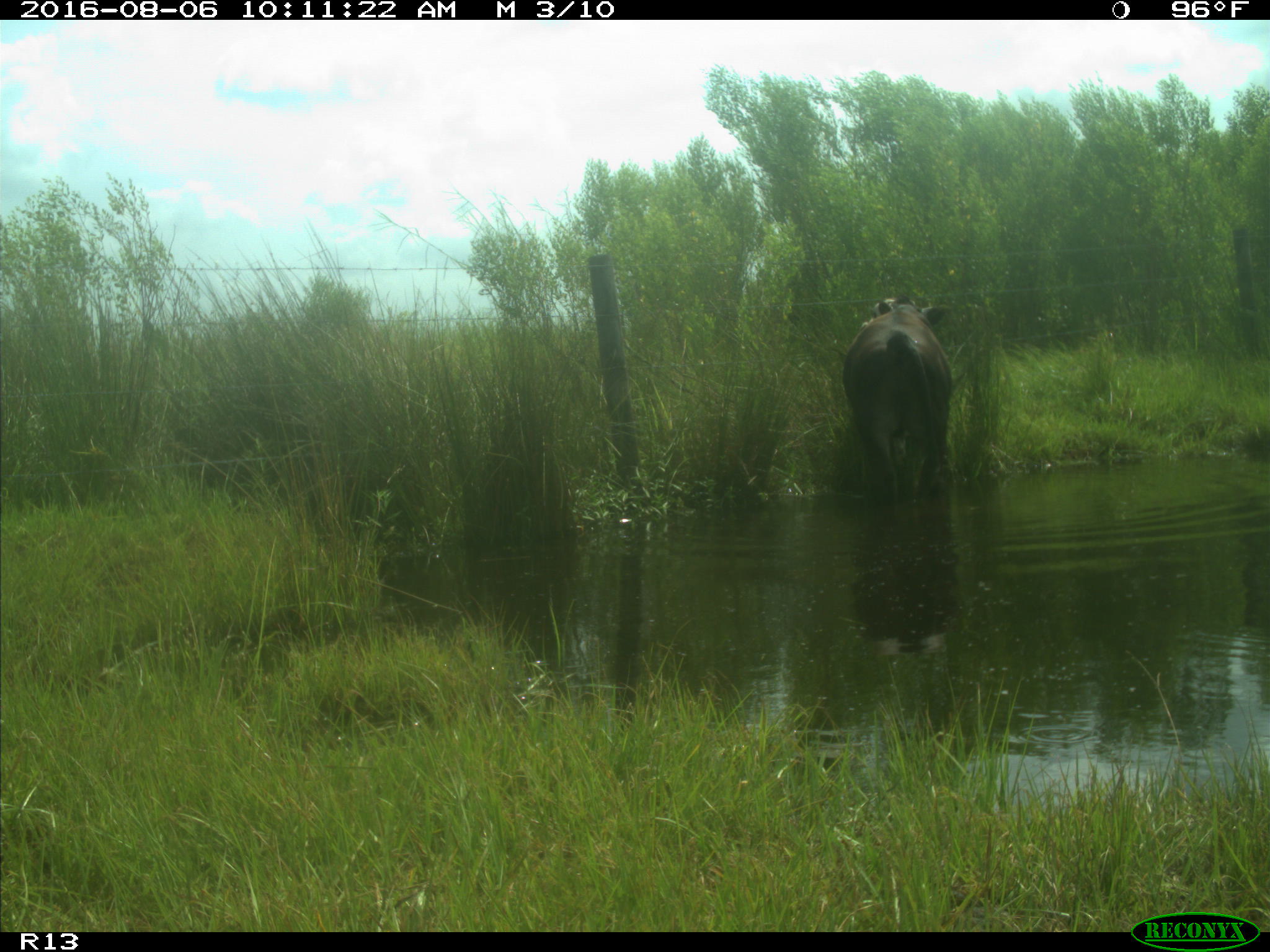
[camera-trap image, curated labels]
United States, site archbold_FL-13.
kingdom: Animalia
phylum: Chordata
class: Mammalia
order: Artiodactyla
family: Bovidae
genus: Bos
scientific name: Bos taurus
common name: domestic cow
Bos taurus (domestic cow).